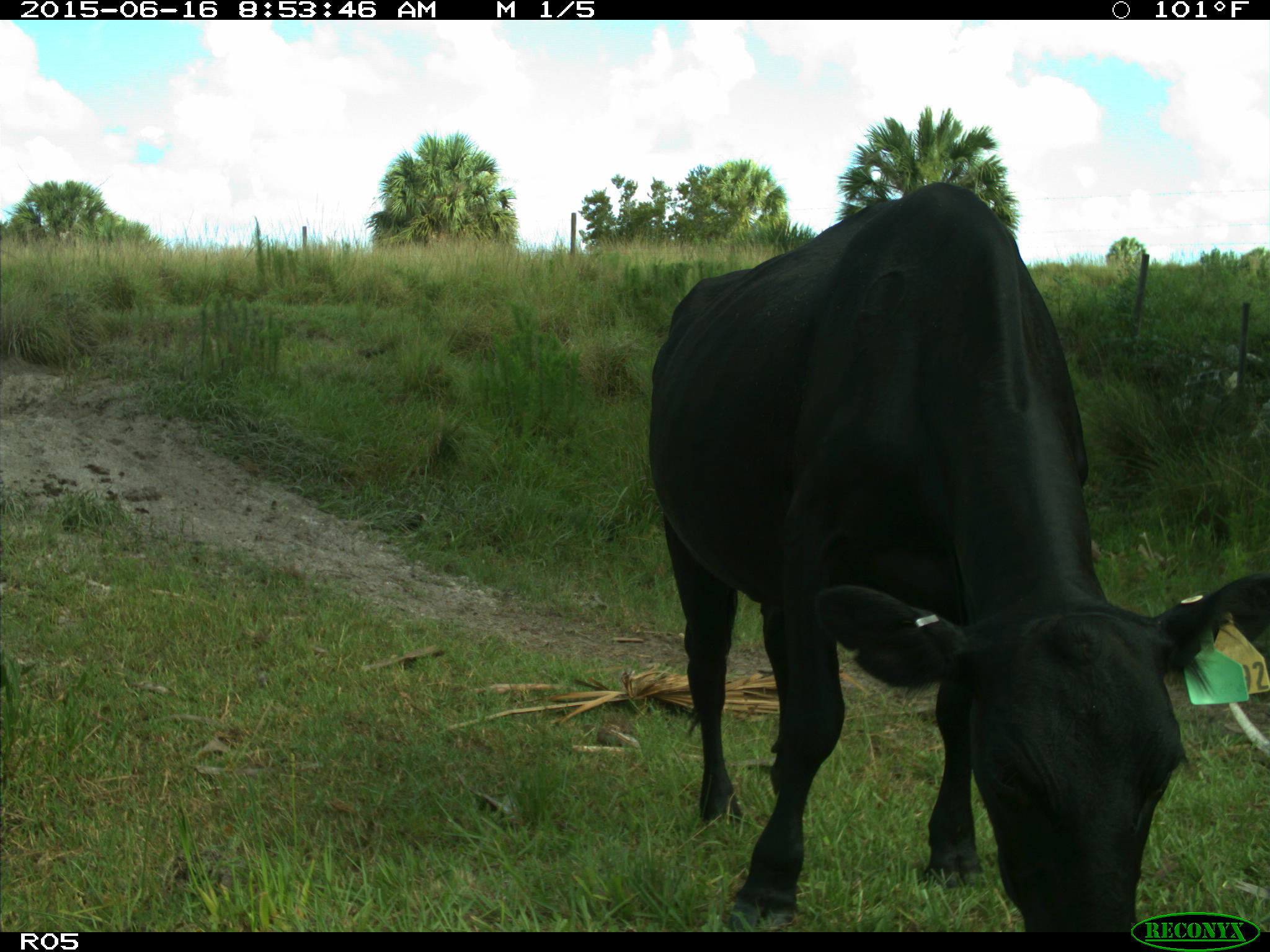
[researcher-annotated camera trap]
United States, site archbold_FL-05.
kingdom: Animalia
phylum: Chordata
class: Mammalia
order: Artiodactyla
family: Bovidae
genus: Bos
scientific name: Bos taurus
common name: domestic cow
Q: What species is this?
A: Bos taurus (domestic cow).